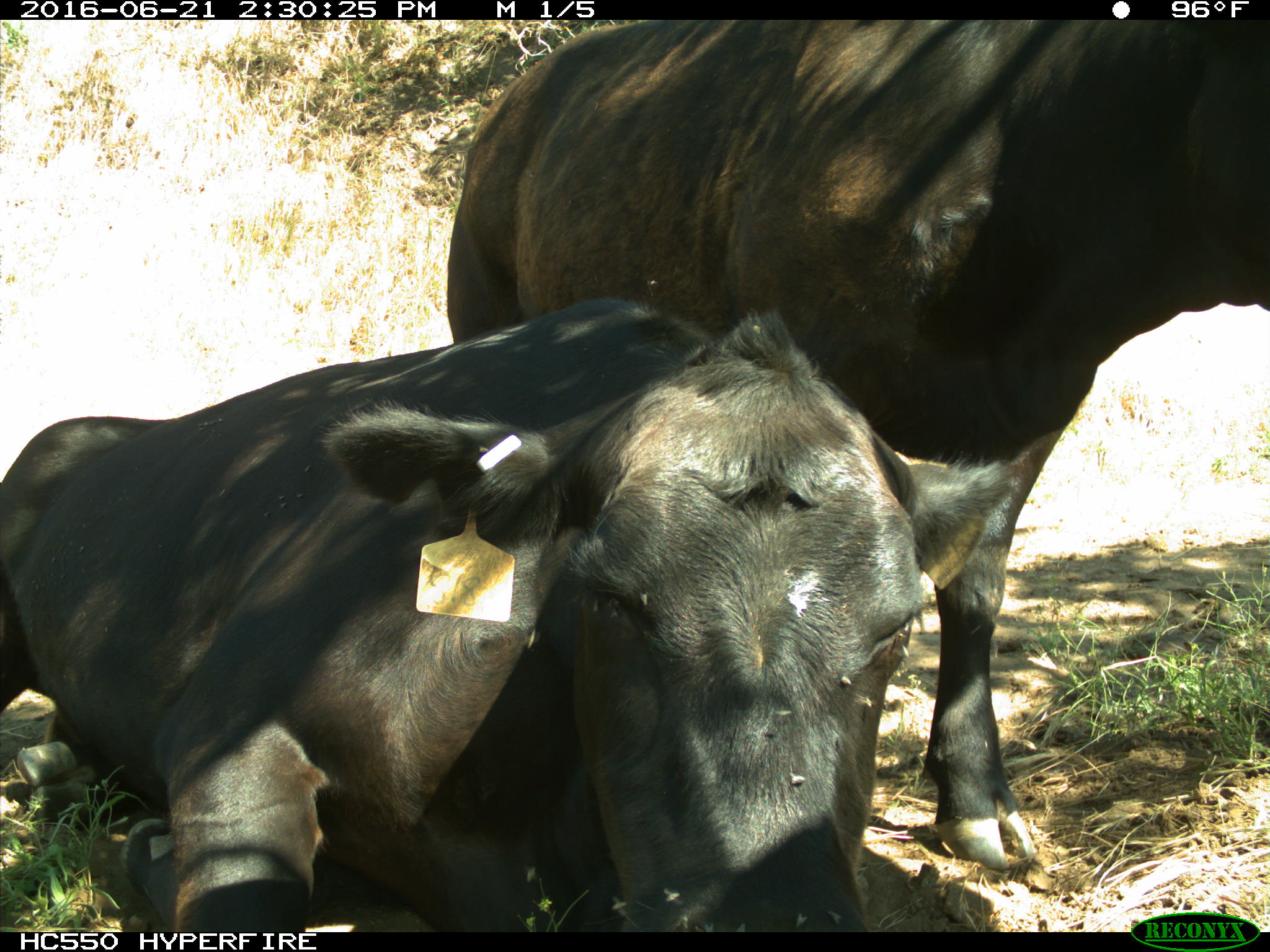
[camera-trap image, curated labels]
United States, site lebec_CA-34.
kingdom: Animalia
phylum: Chordata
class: Mammalia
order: Artiodactyla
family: Bovidae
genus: Bos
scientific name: Bos taurus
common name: domestic cow